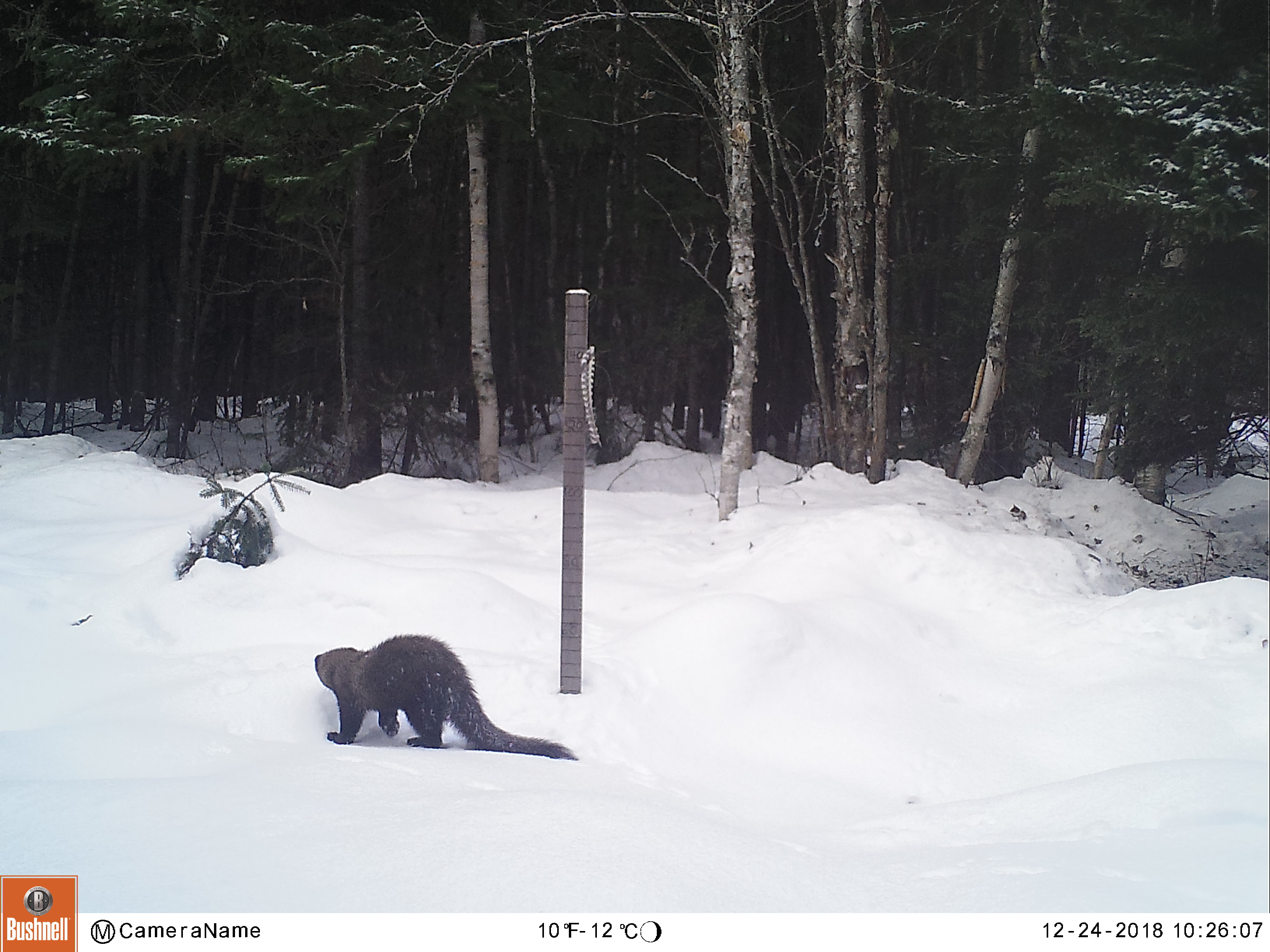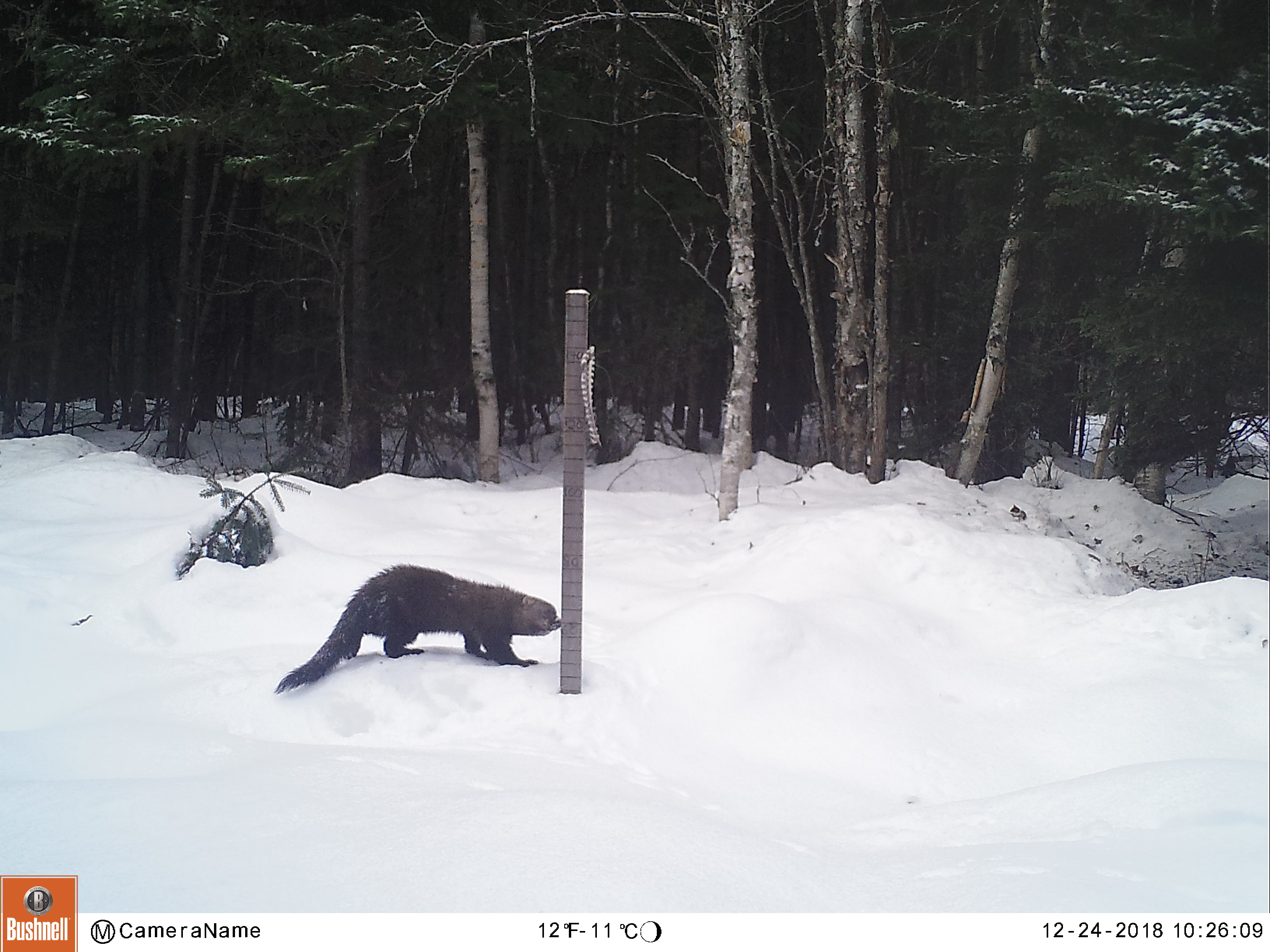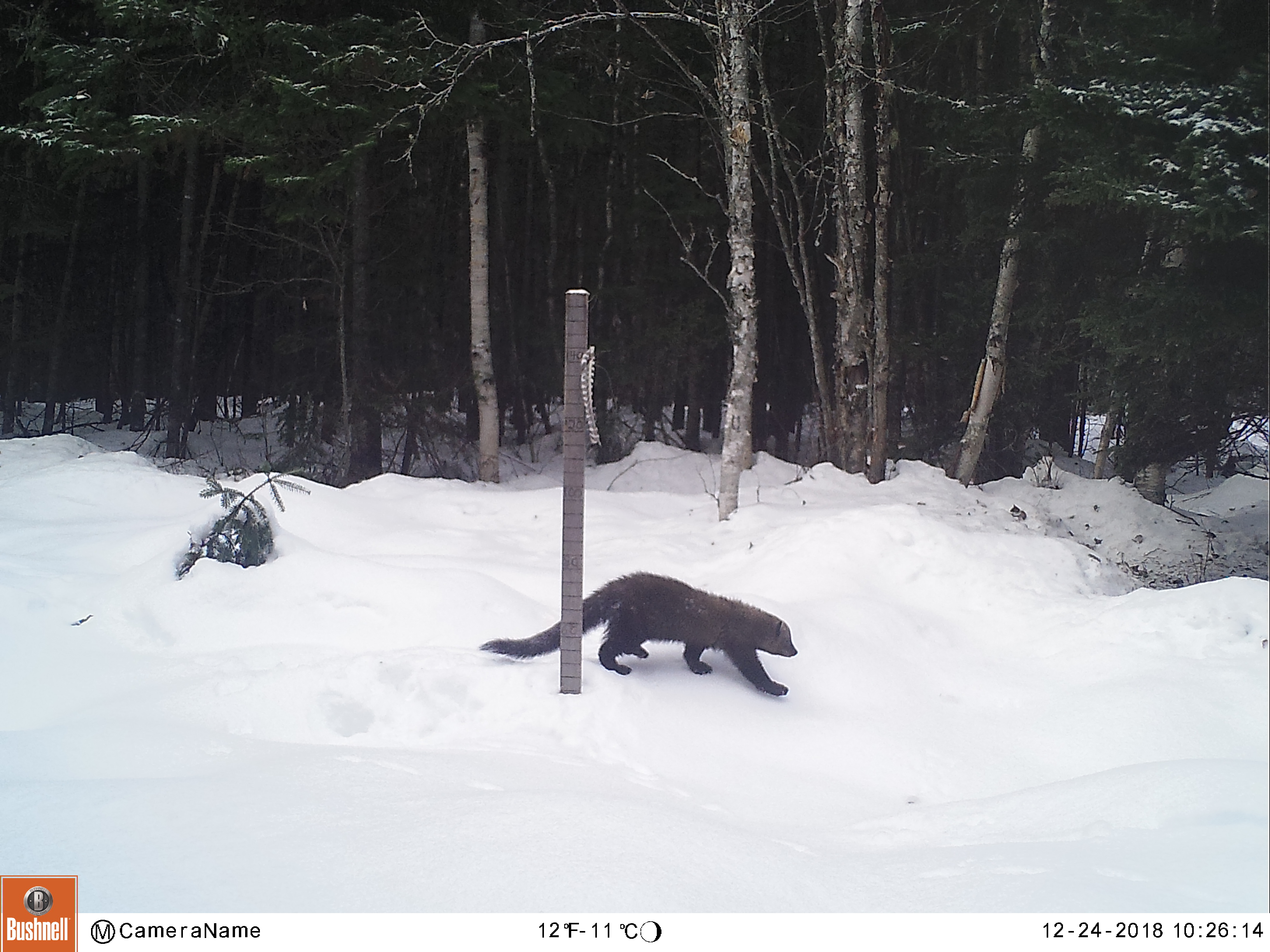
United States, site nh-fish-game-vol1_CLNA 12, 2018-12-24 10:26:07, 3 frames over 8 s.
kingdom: Animalia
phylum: Chordata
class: Mammalia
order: Carnivora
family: Mustelidae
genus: Pekania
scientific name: Pekania pennanti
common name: fisher